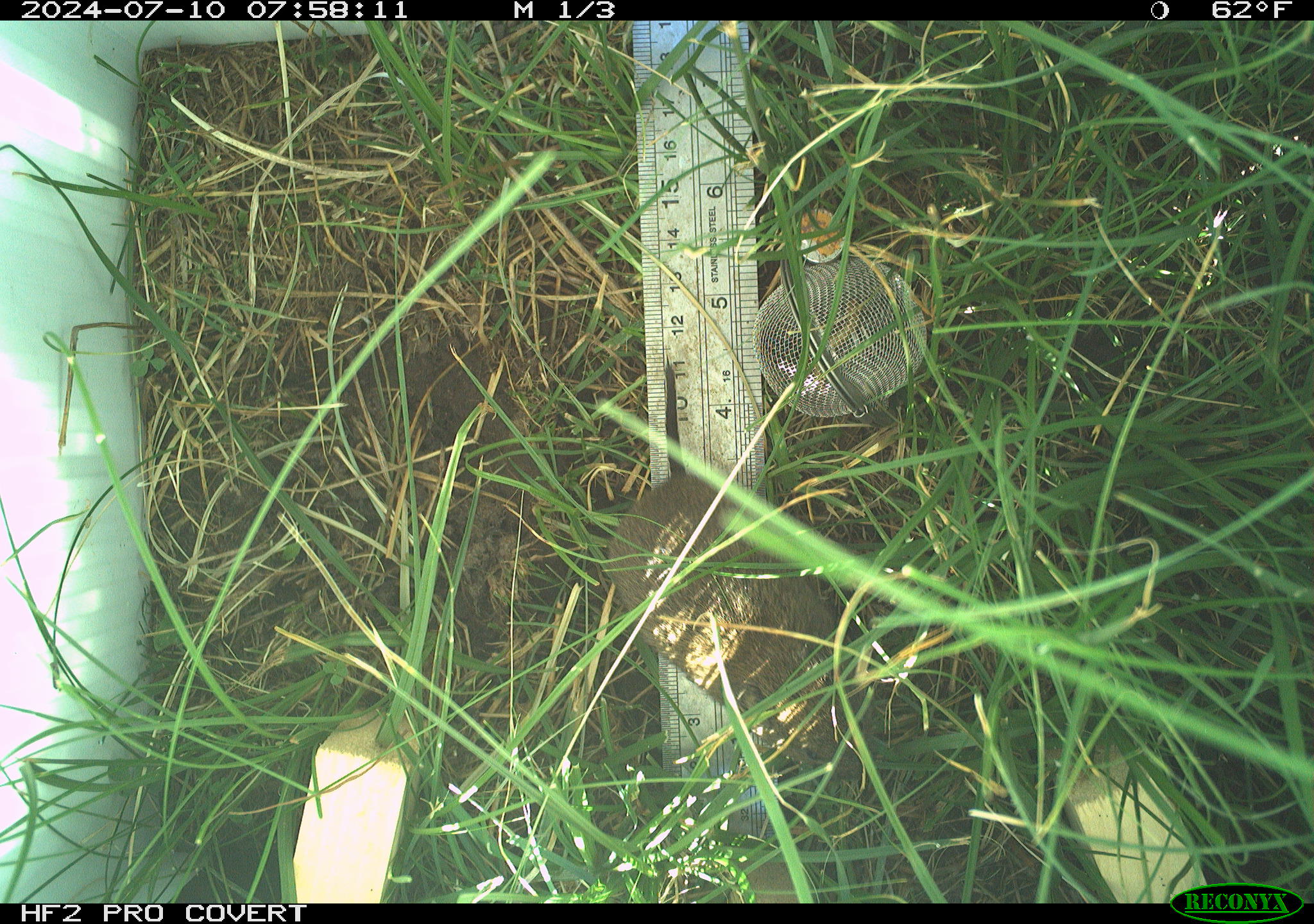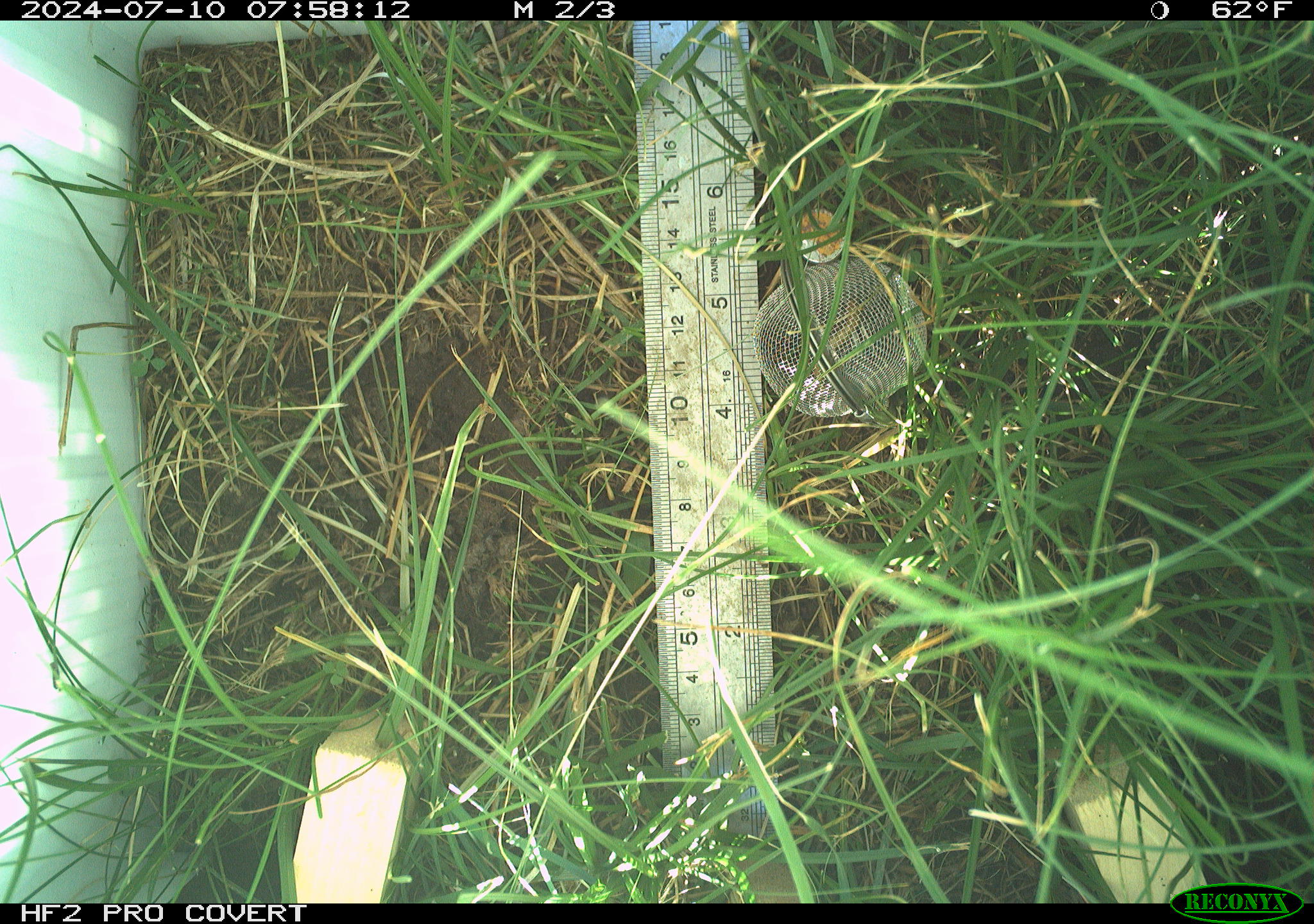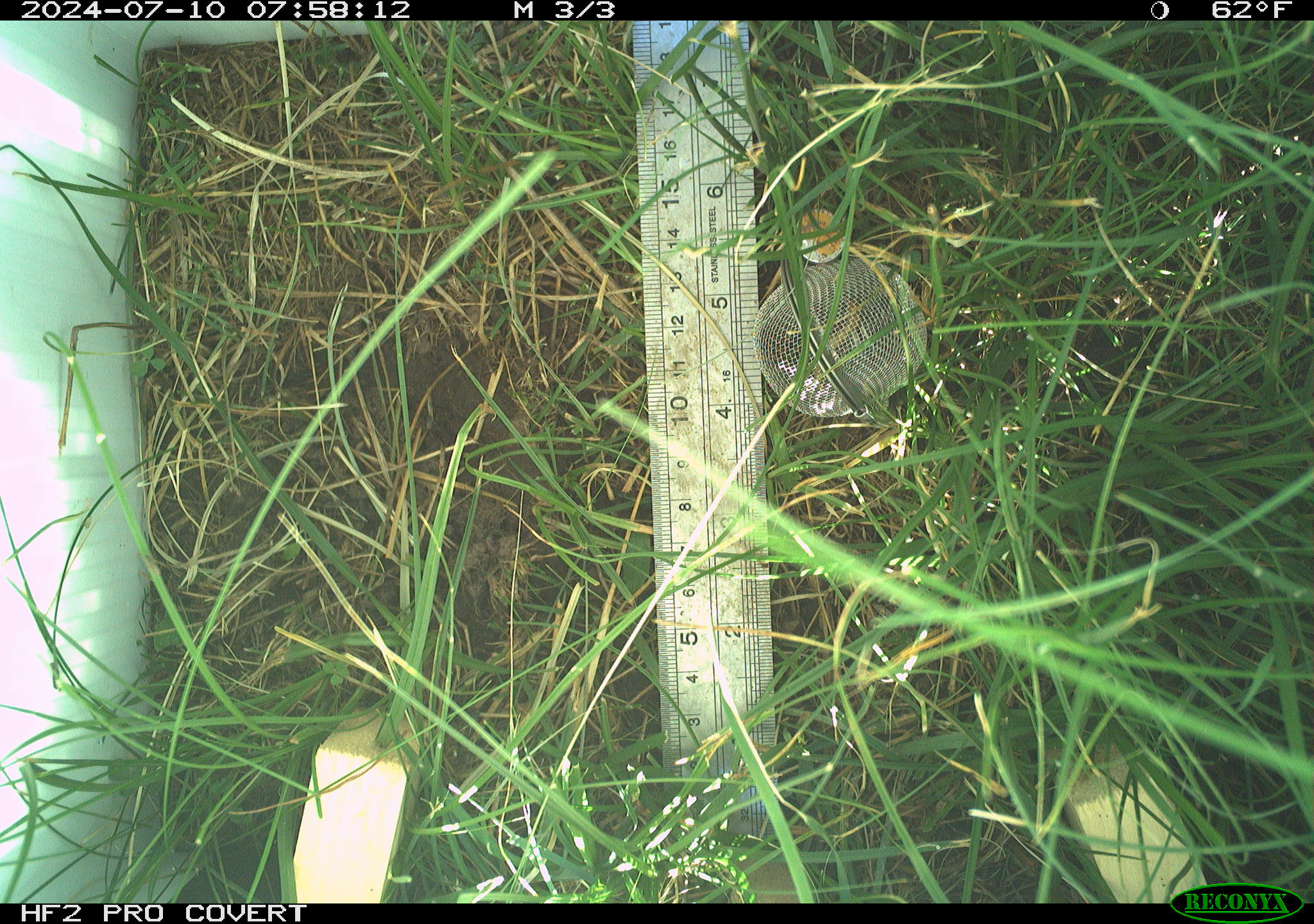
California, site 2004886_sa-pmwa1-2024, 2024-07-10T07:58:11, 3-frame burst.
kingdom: Animalia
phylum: Chordata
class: Mammalia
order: Rodentia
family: Cricetidae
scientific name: Arvicolinae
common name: voles, lemmings, and muskrats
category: arvicolinae subfamily